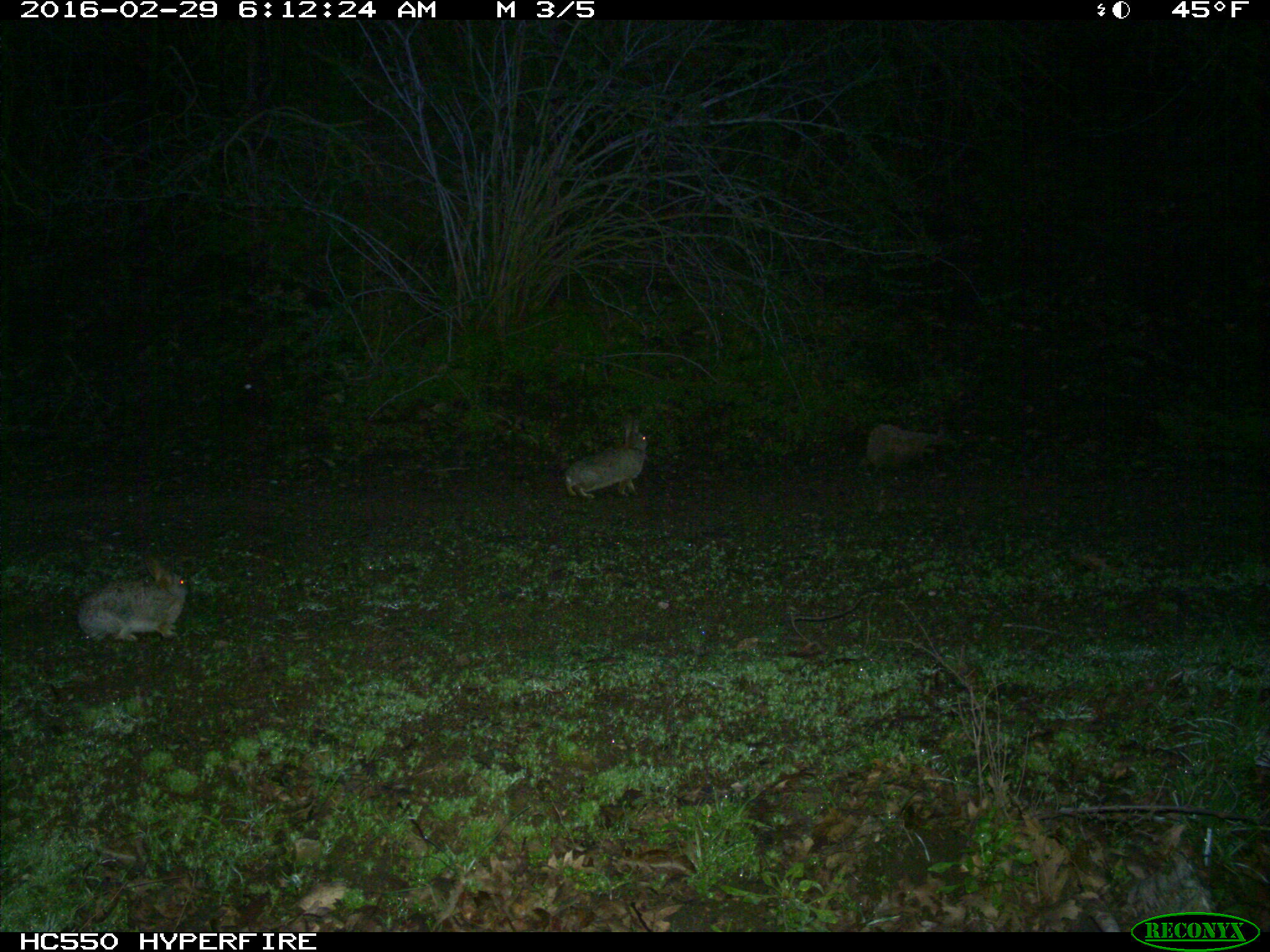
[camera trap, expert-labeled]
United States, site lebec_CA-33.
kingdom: Animalia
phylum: Chordata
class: Mammalia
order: Lagomorpha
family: Leporidae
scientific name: Leporidae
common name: rabbits and hares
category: unidentified rabbit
Unidentified rabbit (rabbits and hares) (Leporidae).